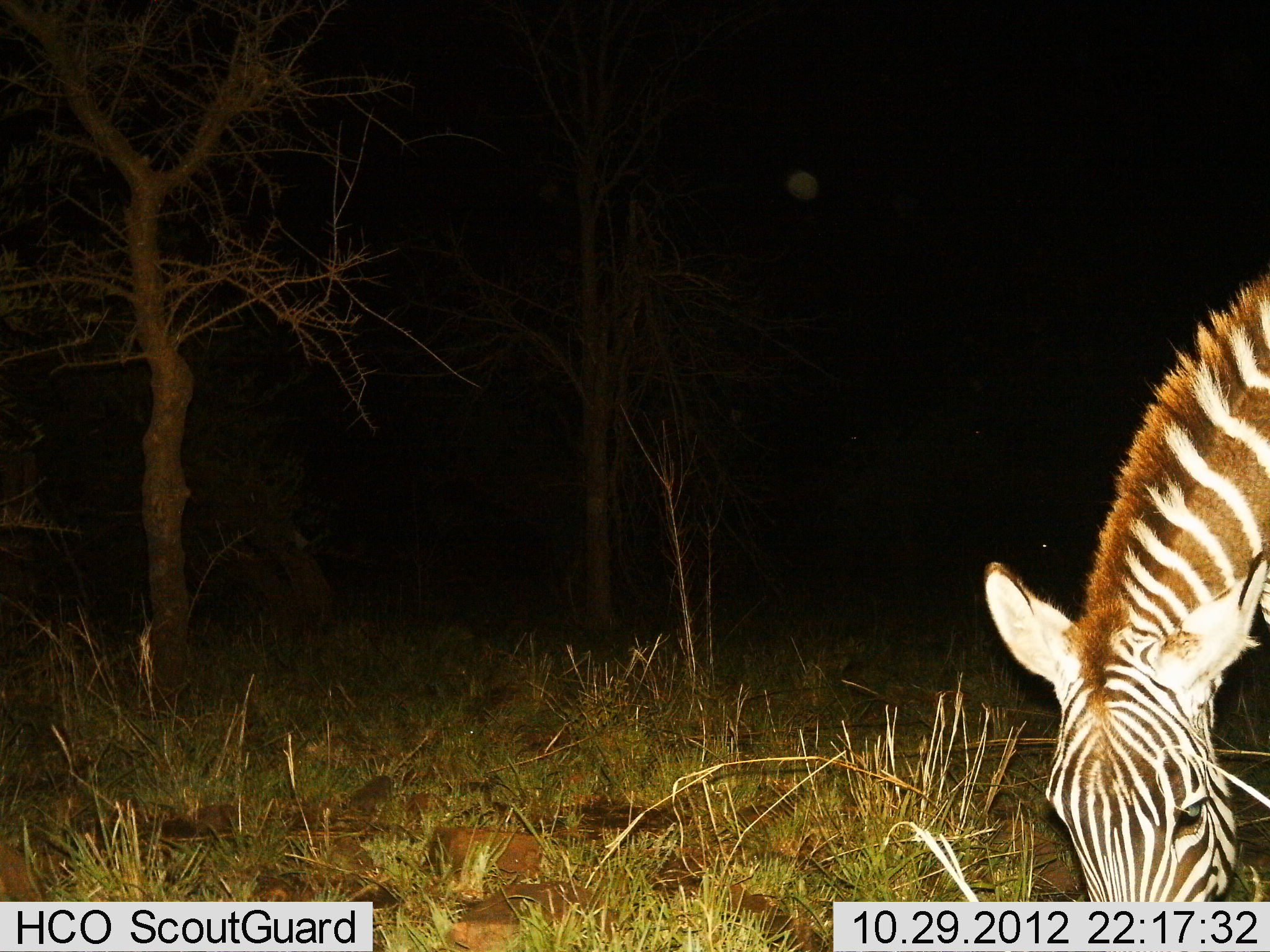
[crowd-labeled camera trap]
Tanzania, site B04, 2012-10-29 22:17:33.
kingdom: Animalia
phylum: Chordata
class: Mammalia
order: Perissodactyla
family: Equidae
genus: Equus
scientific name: Equus quagga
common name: plains zebra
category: zebra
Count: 1.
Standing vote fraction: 20%.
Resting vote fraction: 0%.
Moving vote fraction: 0%.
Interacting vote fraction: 0%.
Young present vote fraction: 0%.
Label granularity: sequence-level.